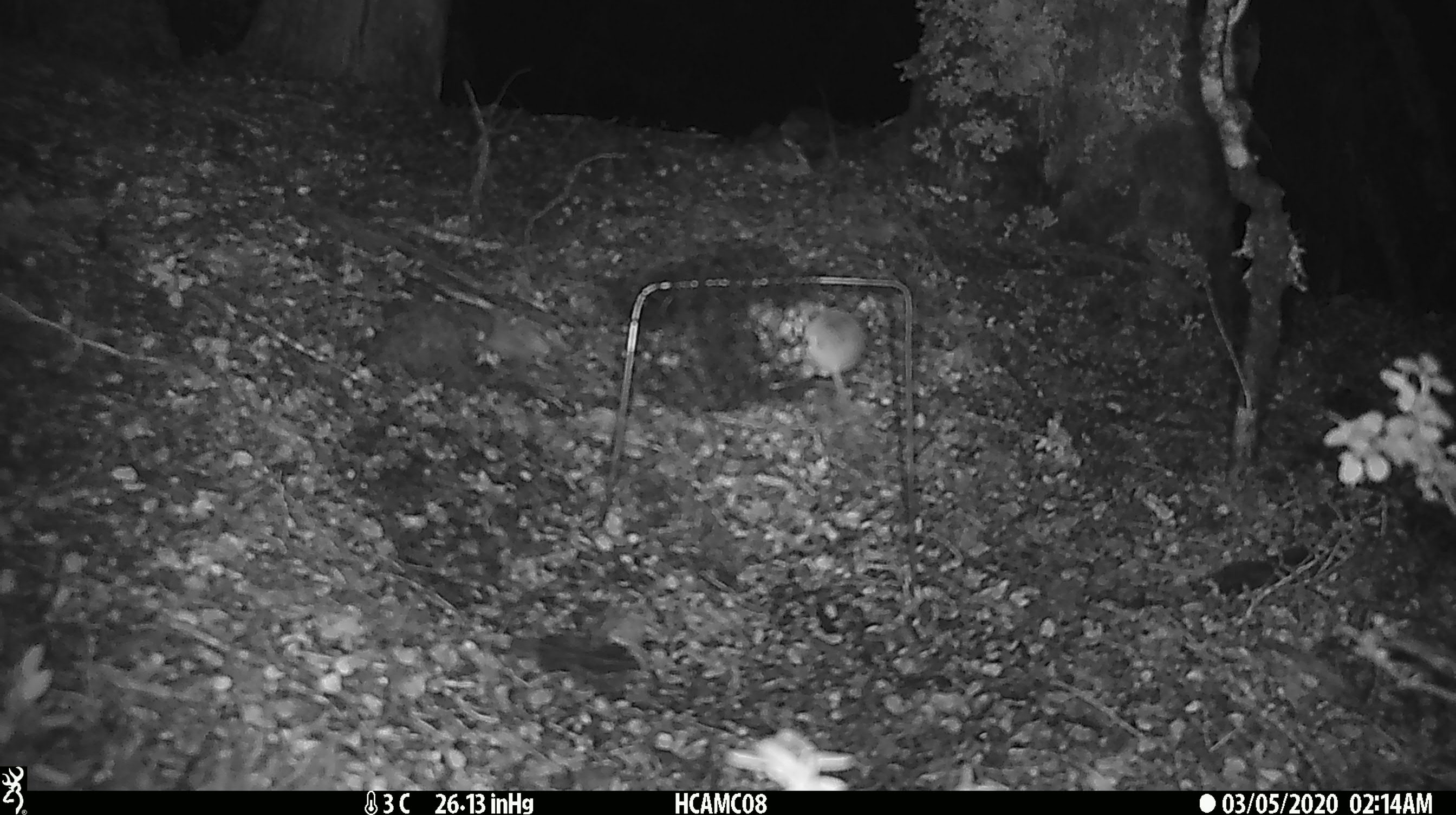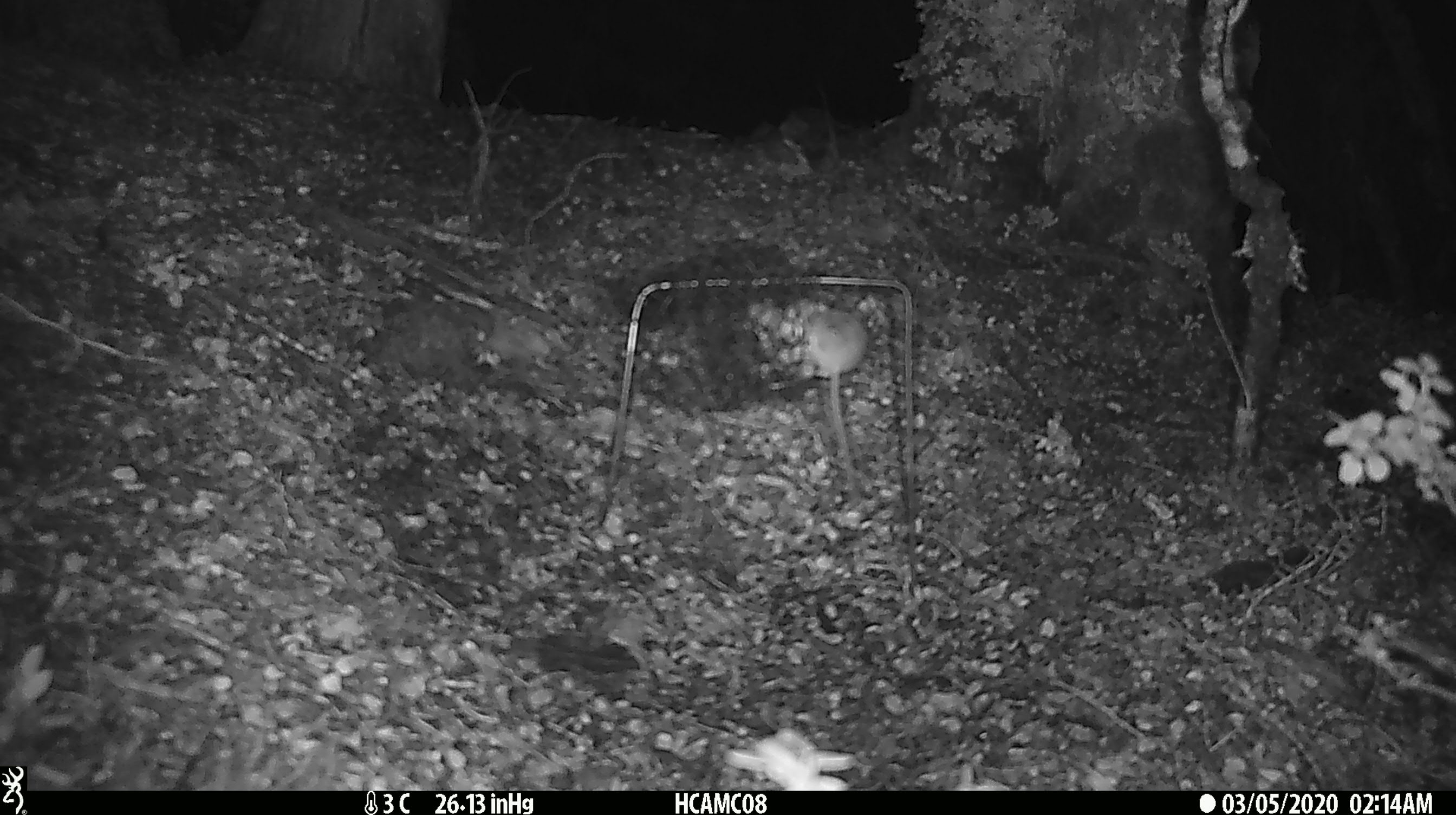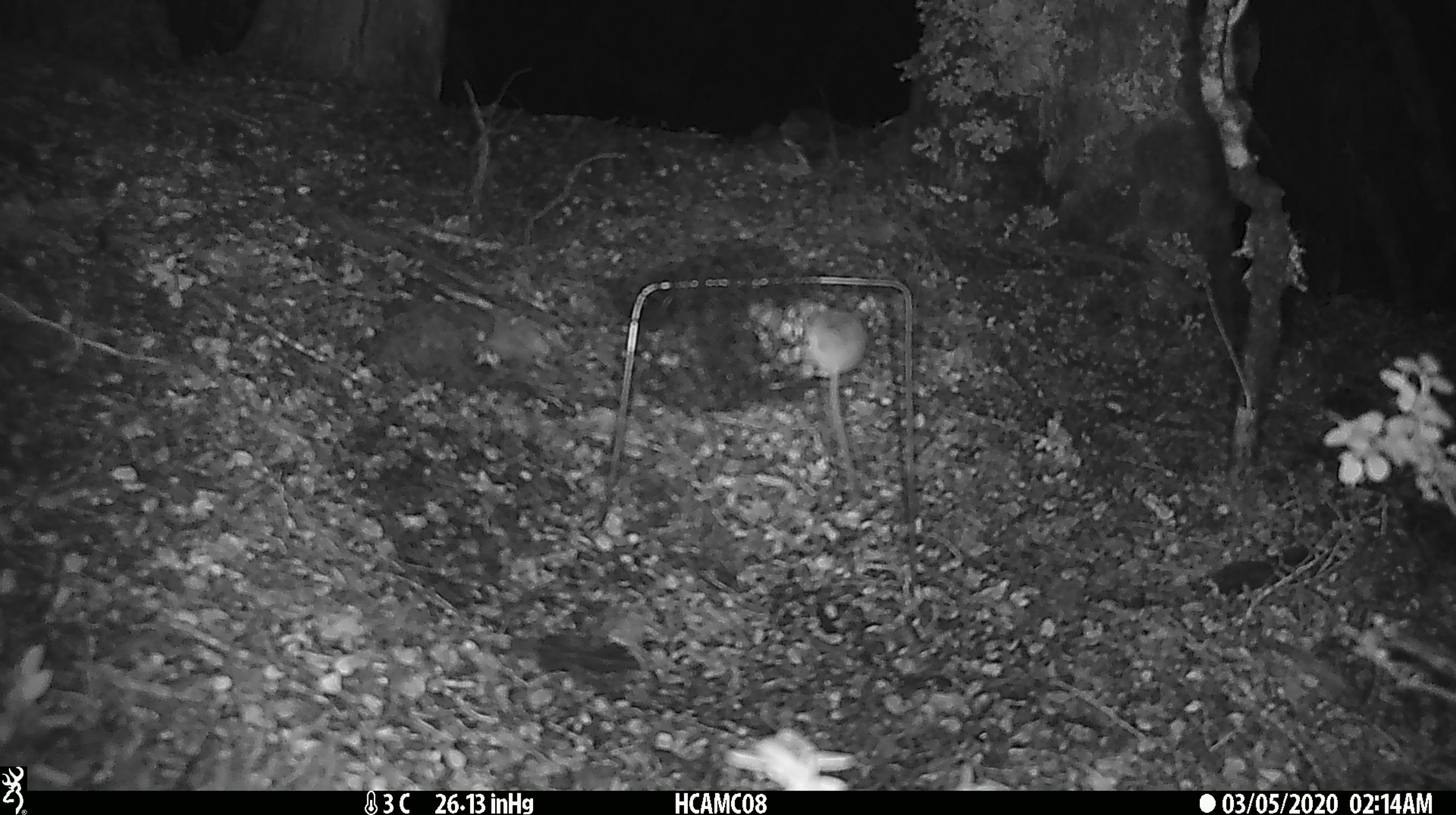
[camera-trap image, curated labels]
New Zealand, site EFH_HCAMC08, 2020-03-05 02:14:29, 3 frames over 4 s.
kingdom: Animalia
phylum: Chordata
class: Mammalia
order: Rodentia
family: Muridae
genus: Mus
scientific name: Mus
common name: mouse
Mouse (Mus).